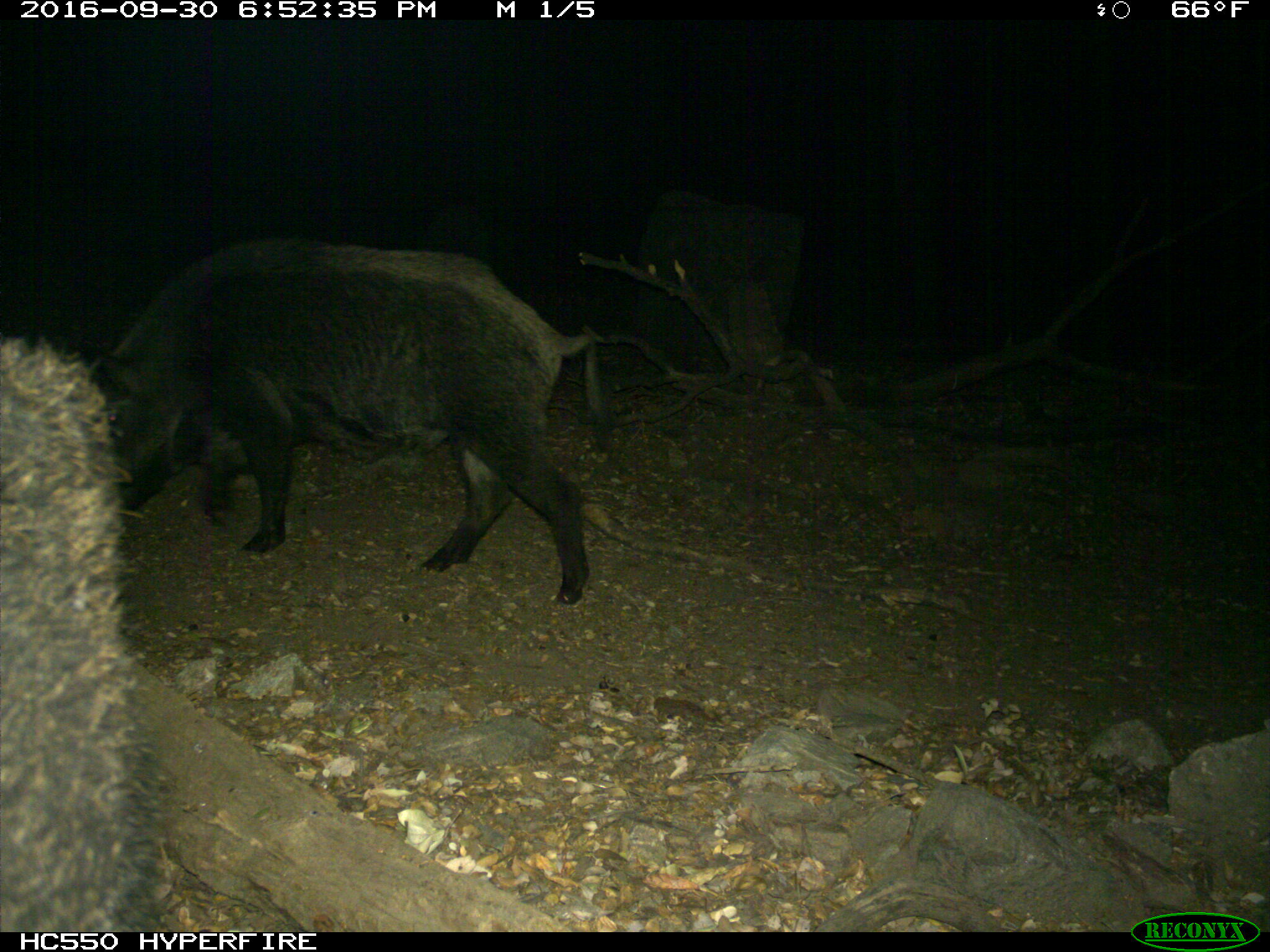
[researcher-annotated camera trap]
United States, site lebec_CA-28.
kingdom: Animalia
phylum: Chordata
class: Mammalia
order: Artiodactyla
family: Suidae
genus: Sus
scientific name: Sus scrofa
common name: wild boar